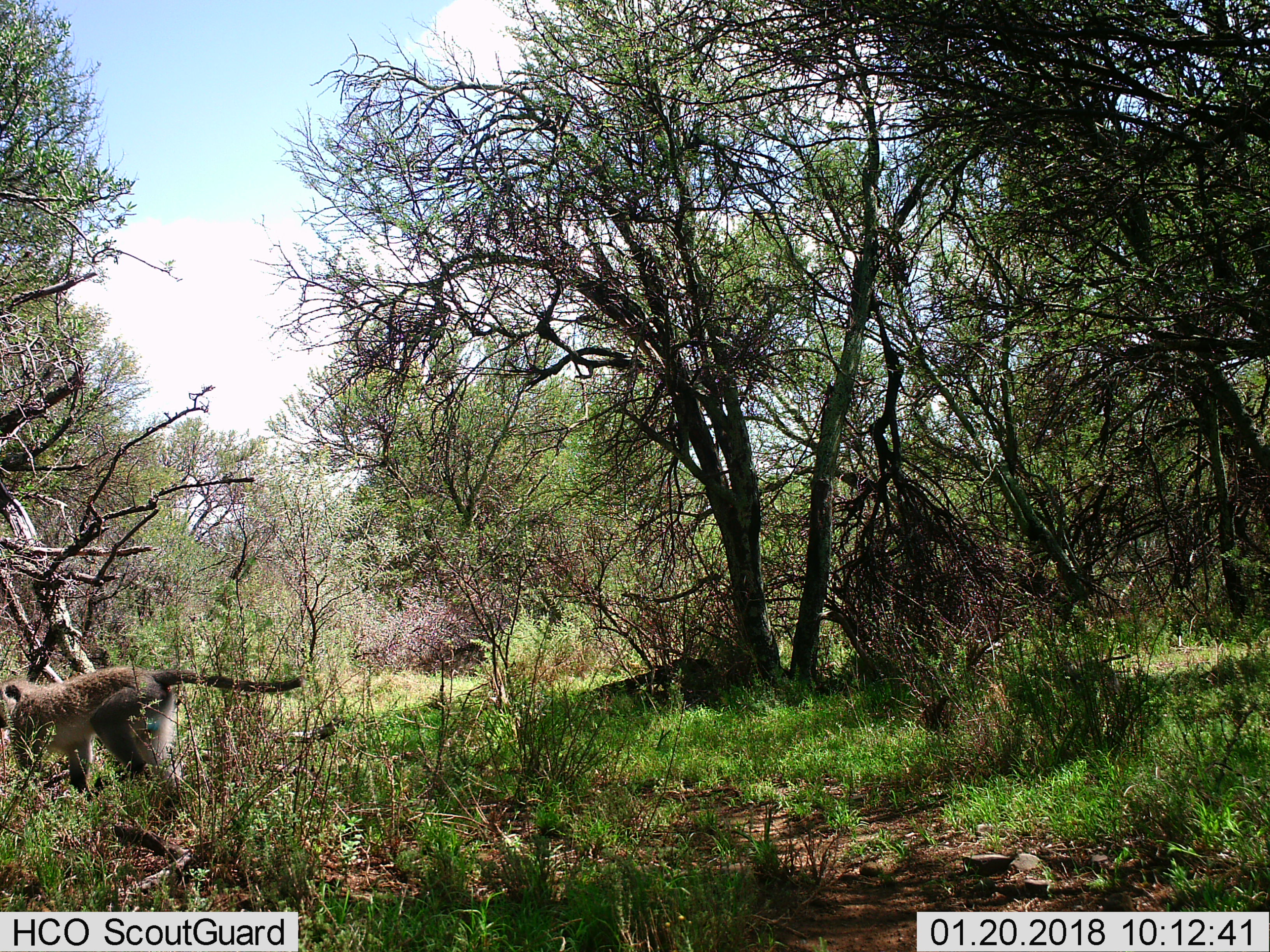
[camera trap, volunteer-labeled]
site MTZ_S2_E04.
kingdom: Animalia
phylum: Chordata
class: Mammalia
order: Primates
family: Cercopithecidae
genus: Chlorocebus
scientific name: Chlorocebus pygerythrus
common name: vervet monkey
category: monkeyvervet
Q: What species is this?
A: Monkeyvervet (vervet monkey) (Chlorocebus pygerythrus).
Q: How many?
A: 1.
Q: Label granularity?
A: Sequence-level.